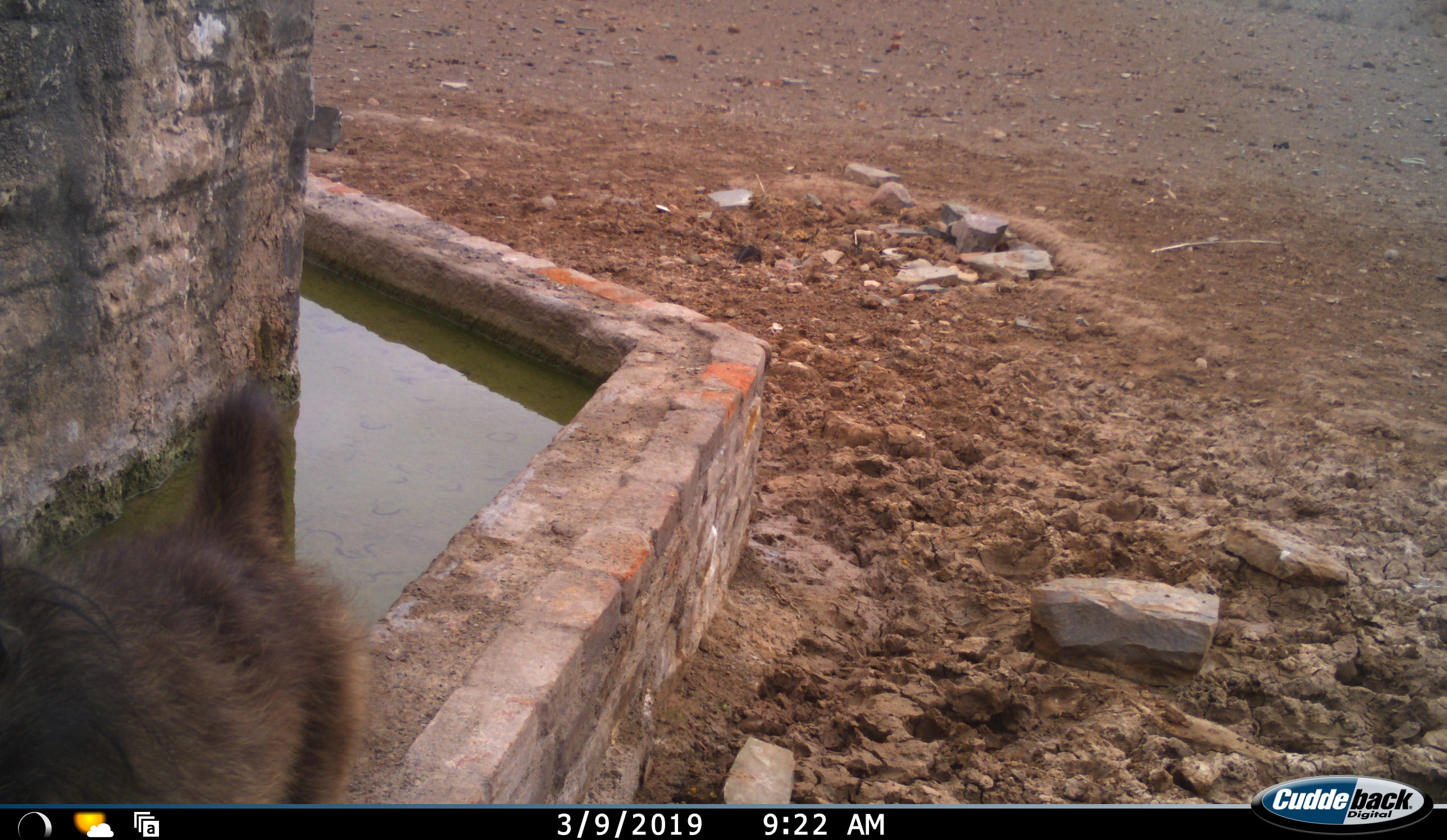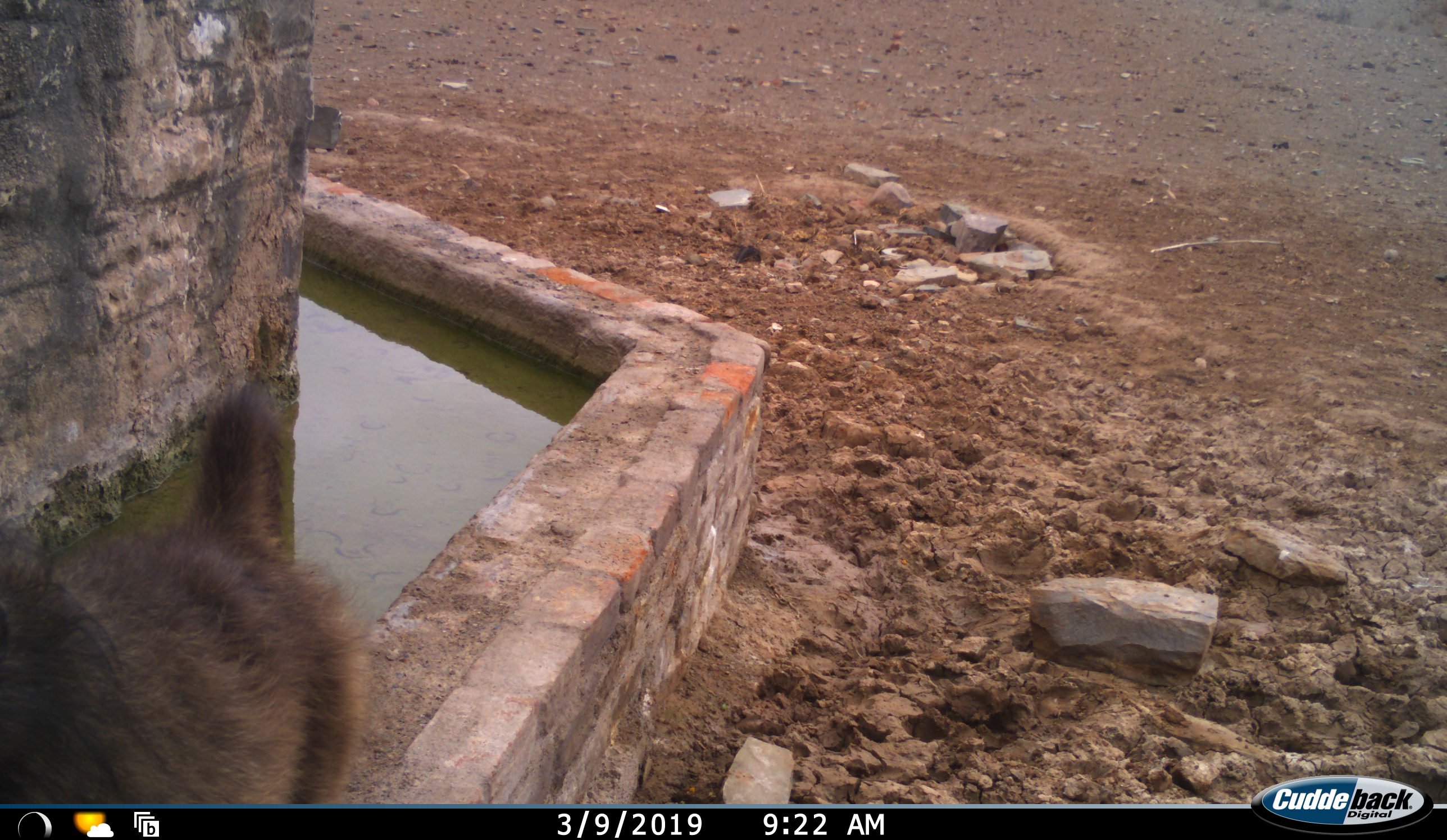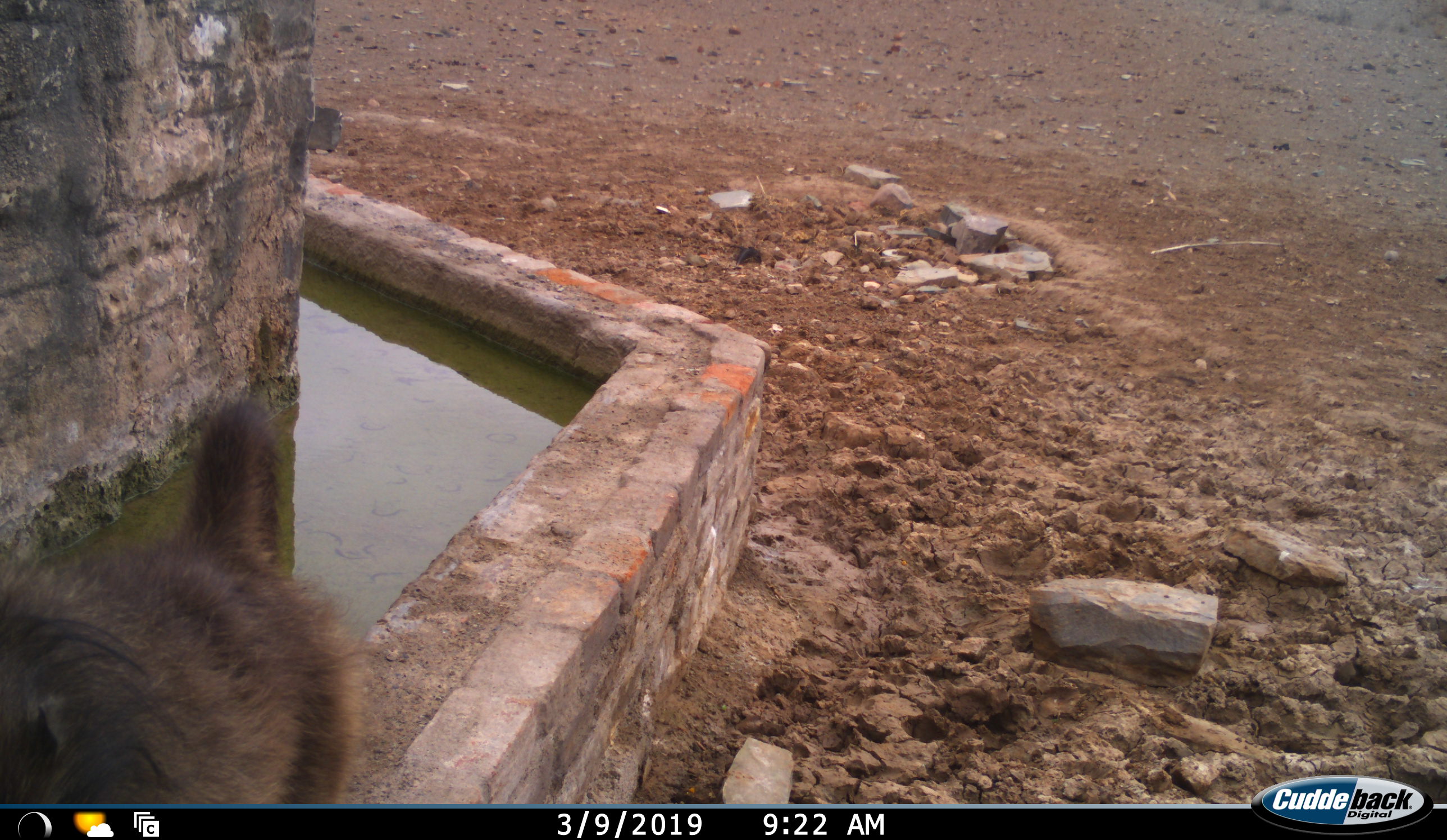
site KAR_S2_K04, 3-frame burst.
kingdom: Animalia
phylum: Chordata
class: Mammalia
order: Primates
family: Cercopithecidae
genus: Papio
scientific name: Papio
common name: baboon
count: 1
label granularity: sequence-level